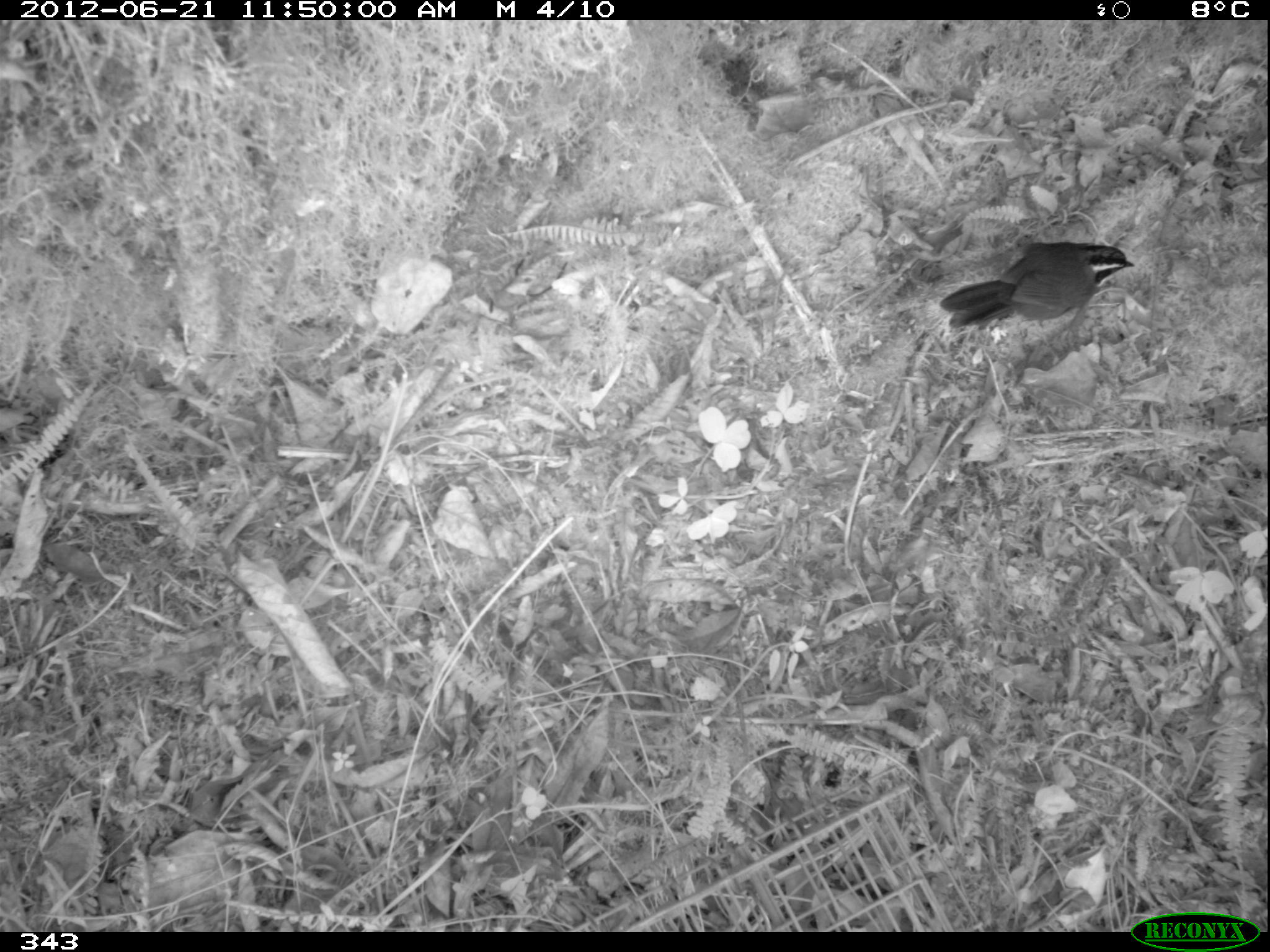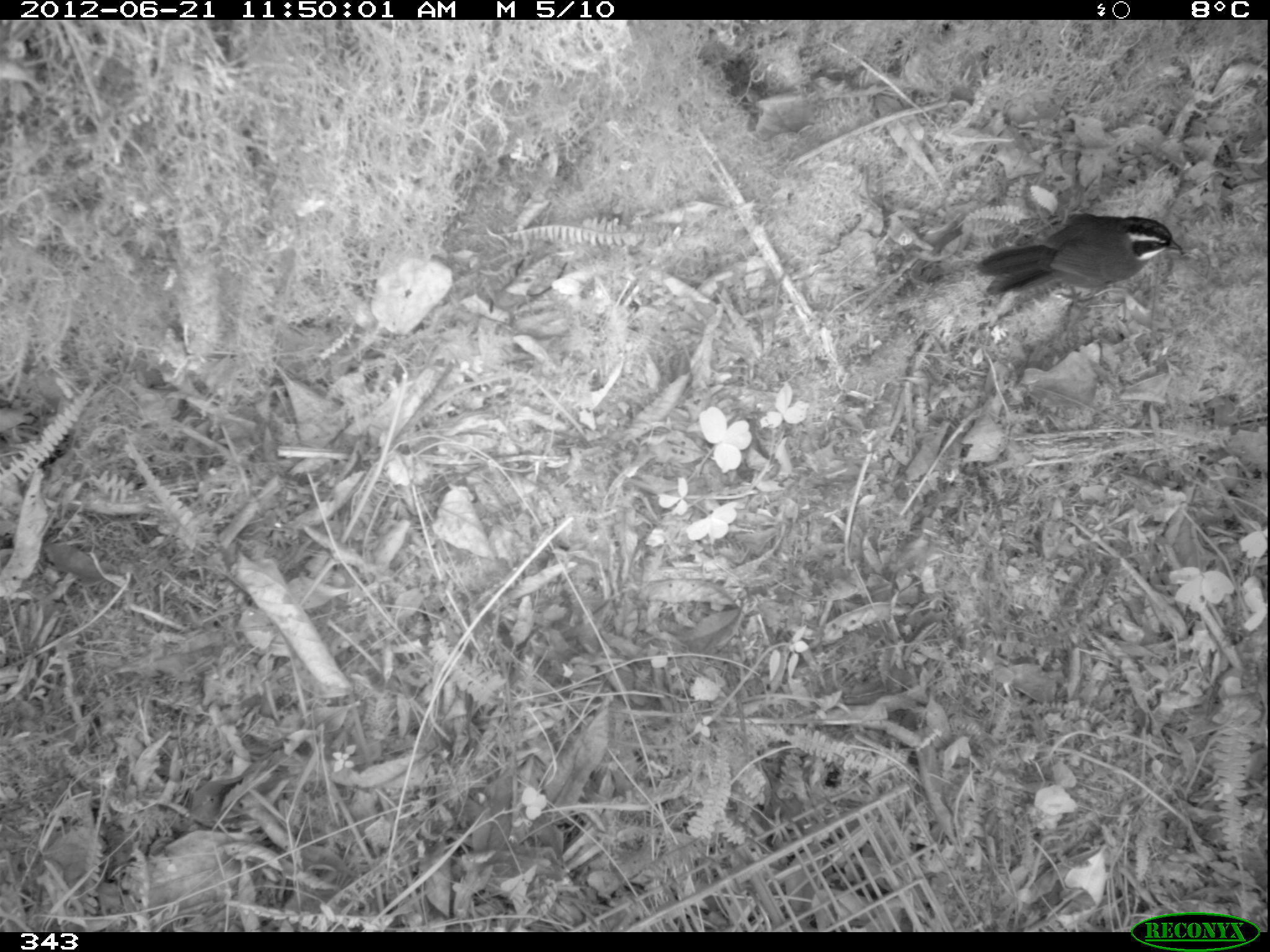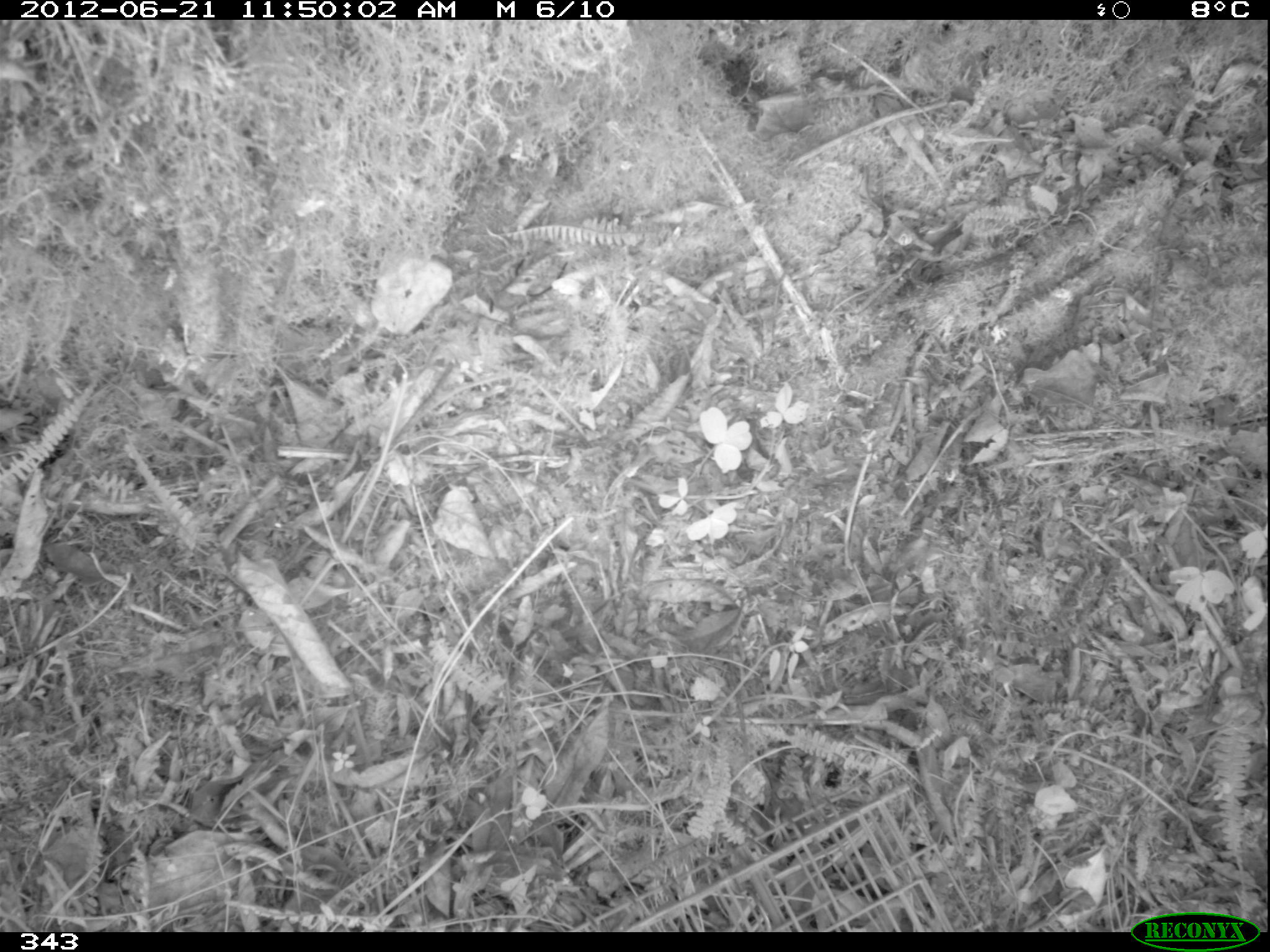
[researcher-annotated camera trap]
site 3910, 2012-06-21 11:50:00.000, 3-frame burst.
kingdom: Animalia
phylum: Chordata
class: Aves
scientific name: Aves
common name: bird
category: unknown bird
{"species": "unknown bird (bird) (Aves)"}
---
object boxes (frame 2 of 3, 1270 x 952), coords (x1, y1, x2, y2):
unknown bird: (977, 212, 1182, 308)